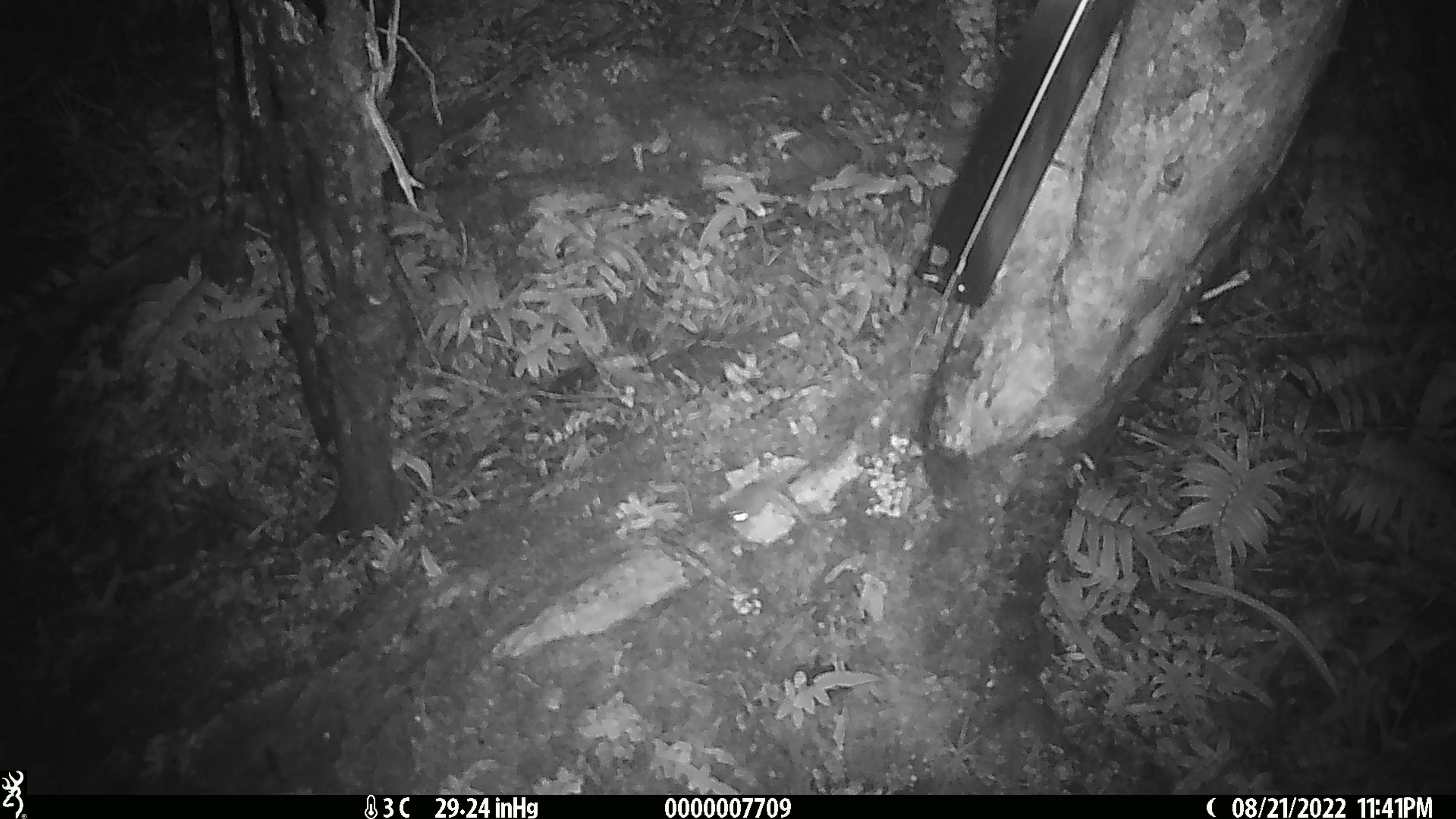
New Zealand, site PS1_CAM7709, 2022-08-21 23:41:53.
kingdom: Animalia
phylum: Chordata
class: Mammalia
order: Rodentia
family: Muridae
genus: Mus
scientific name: Mus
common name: mouse